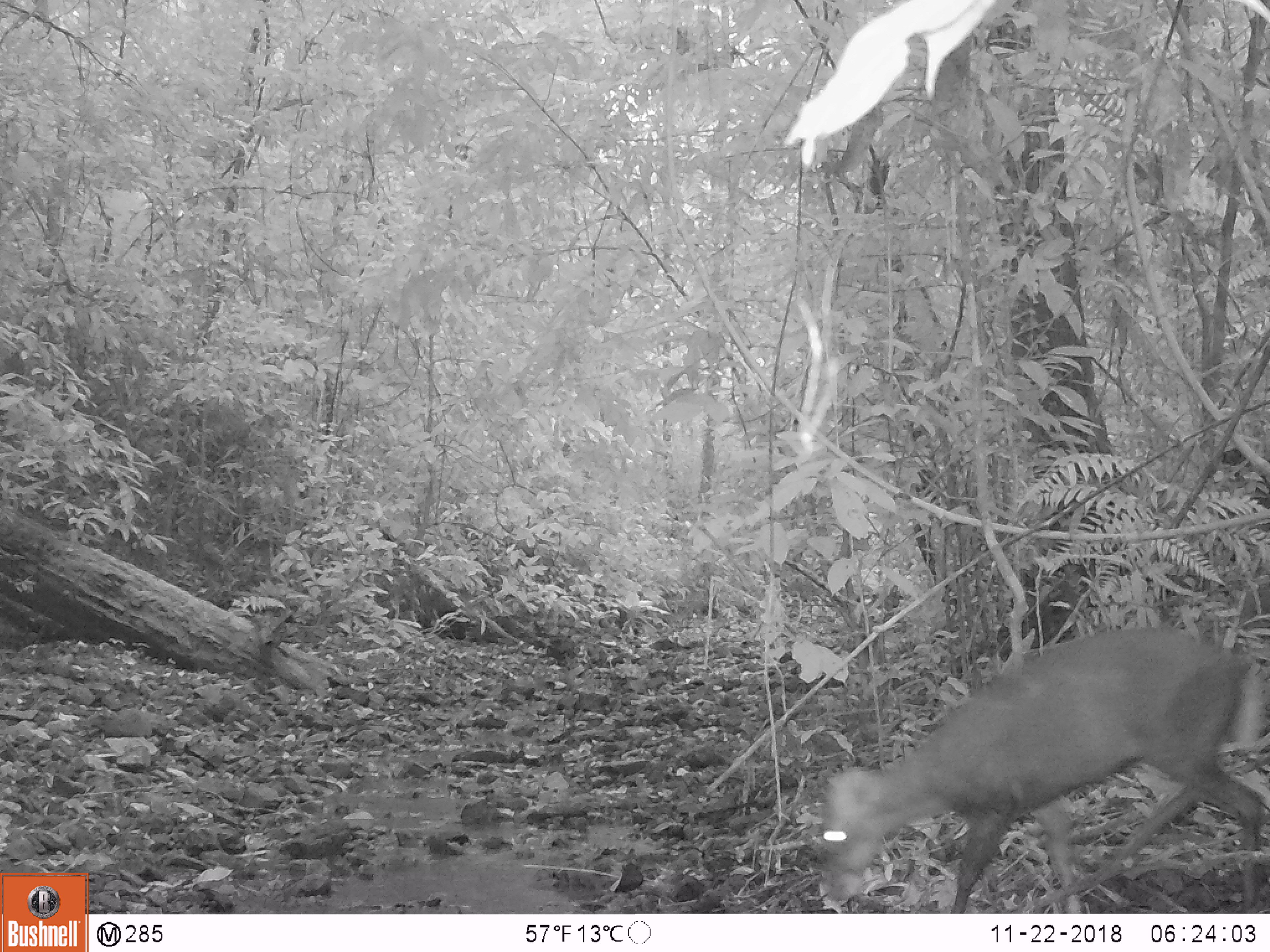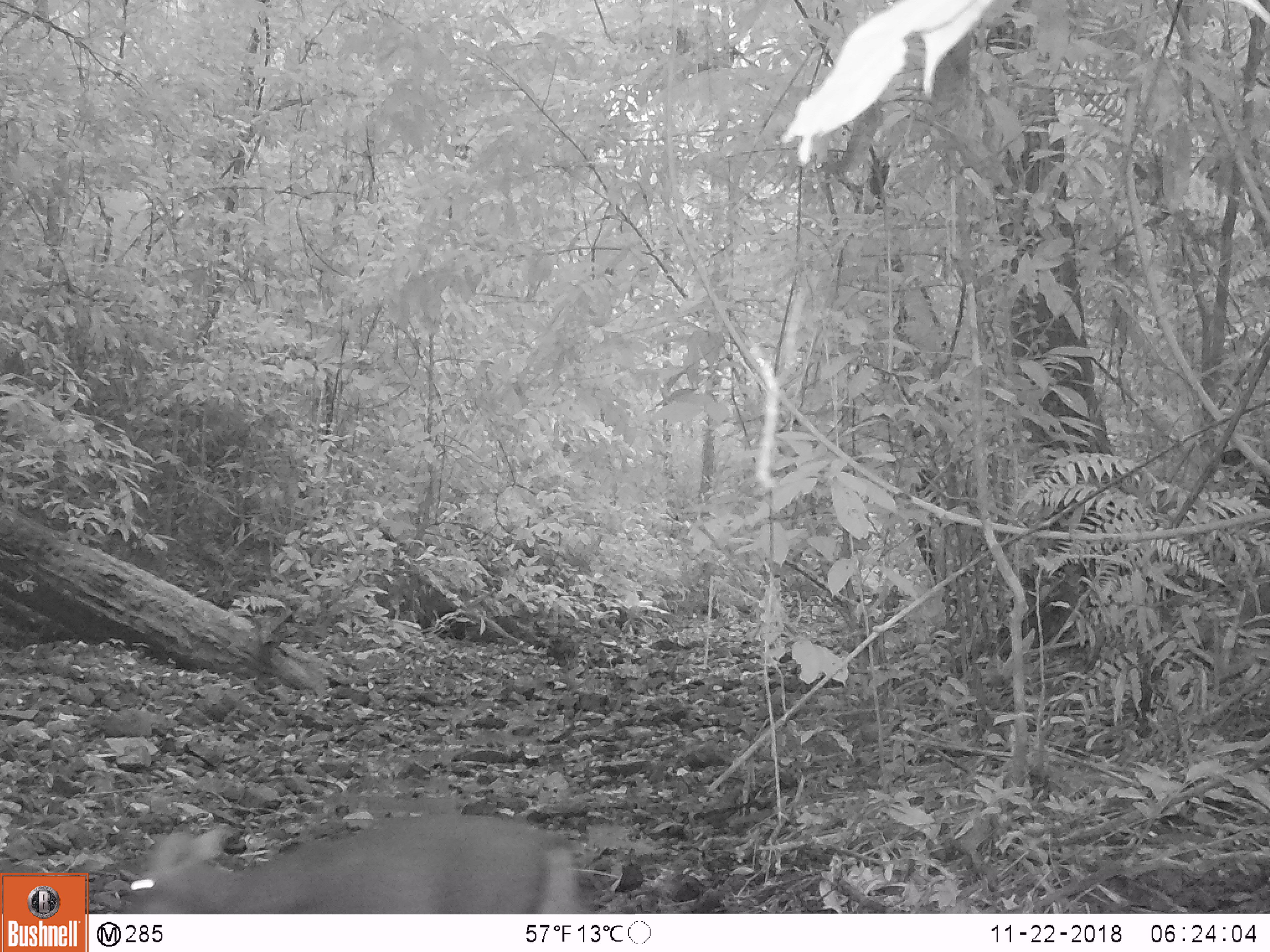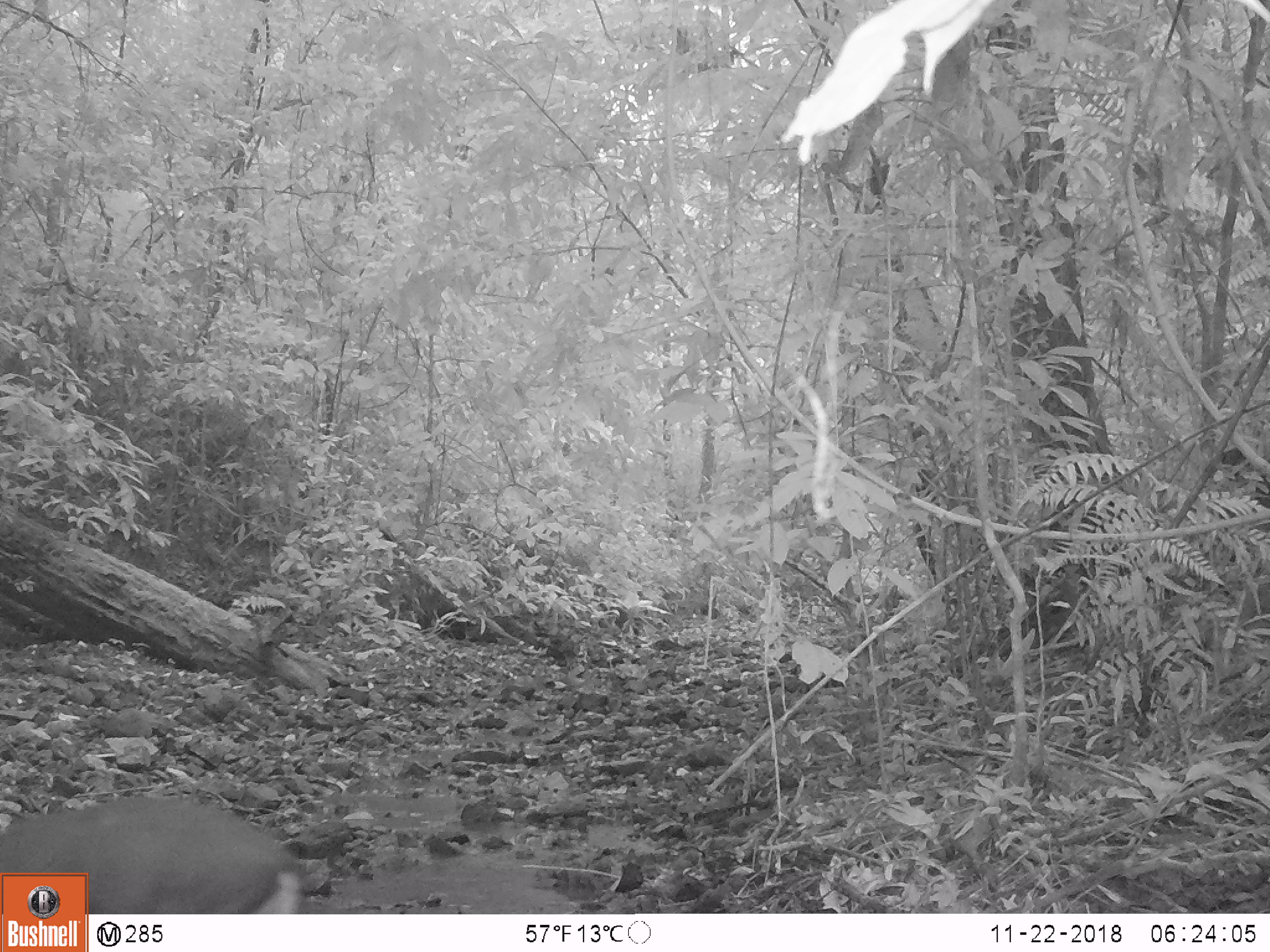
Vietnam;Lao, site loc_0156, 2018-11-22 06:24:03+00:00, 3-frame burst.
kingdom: Animalia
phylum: Chordata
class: Mammalia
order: Artiodactyla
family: Cervidae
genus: Muntiacus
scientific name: Muntiacus rooseveltorum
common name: roosevelt's muntjac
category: roosevelts muntjac group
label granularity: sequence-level